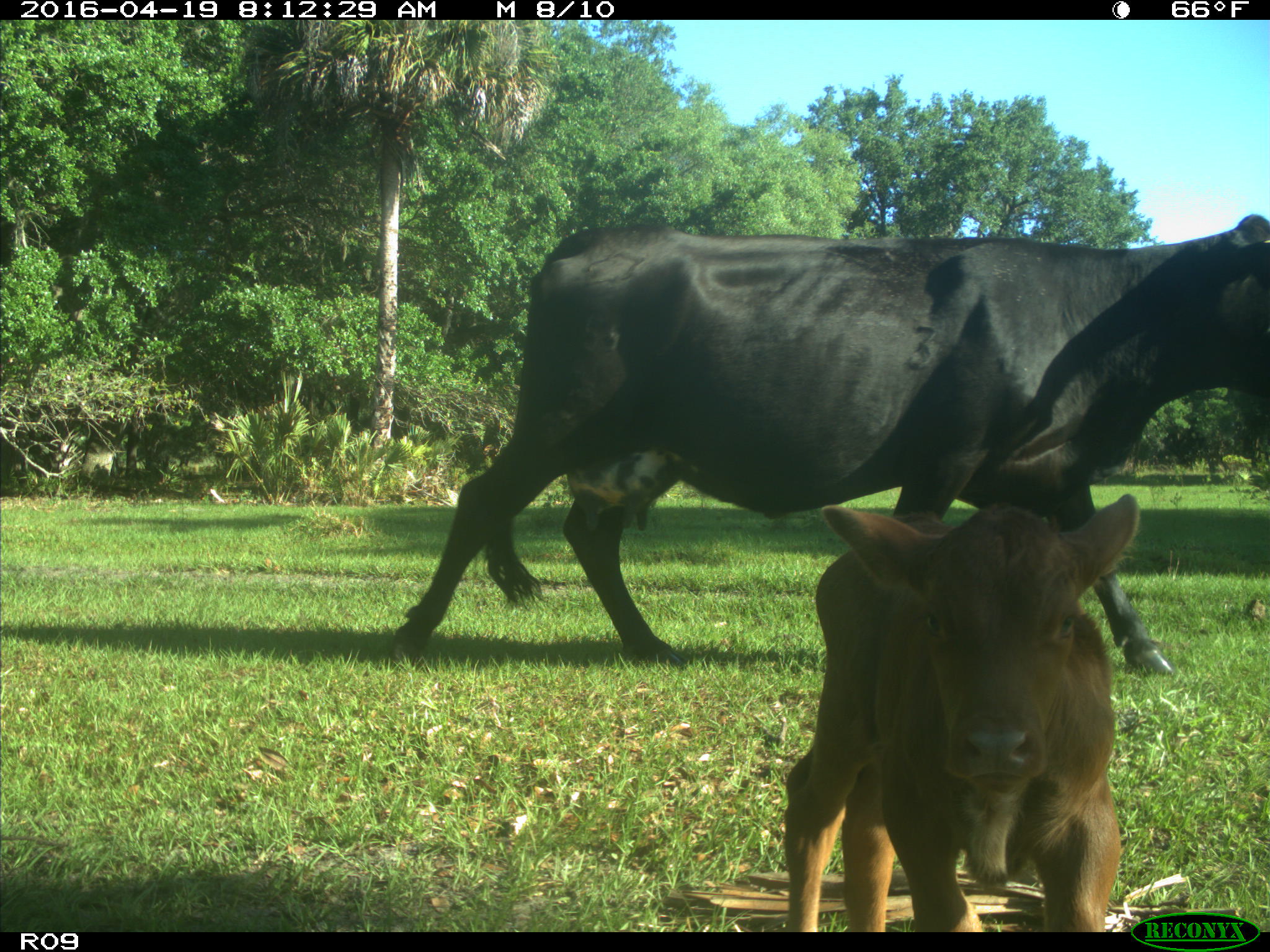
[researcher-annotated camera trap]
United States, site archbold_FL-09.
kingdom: Animalia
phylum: Chordata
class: Mammalia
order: Artiodactyla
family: Bovidae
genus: Bos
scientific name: Bos taurus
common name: domestic cow